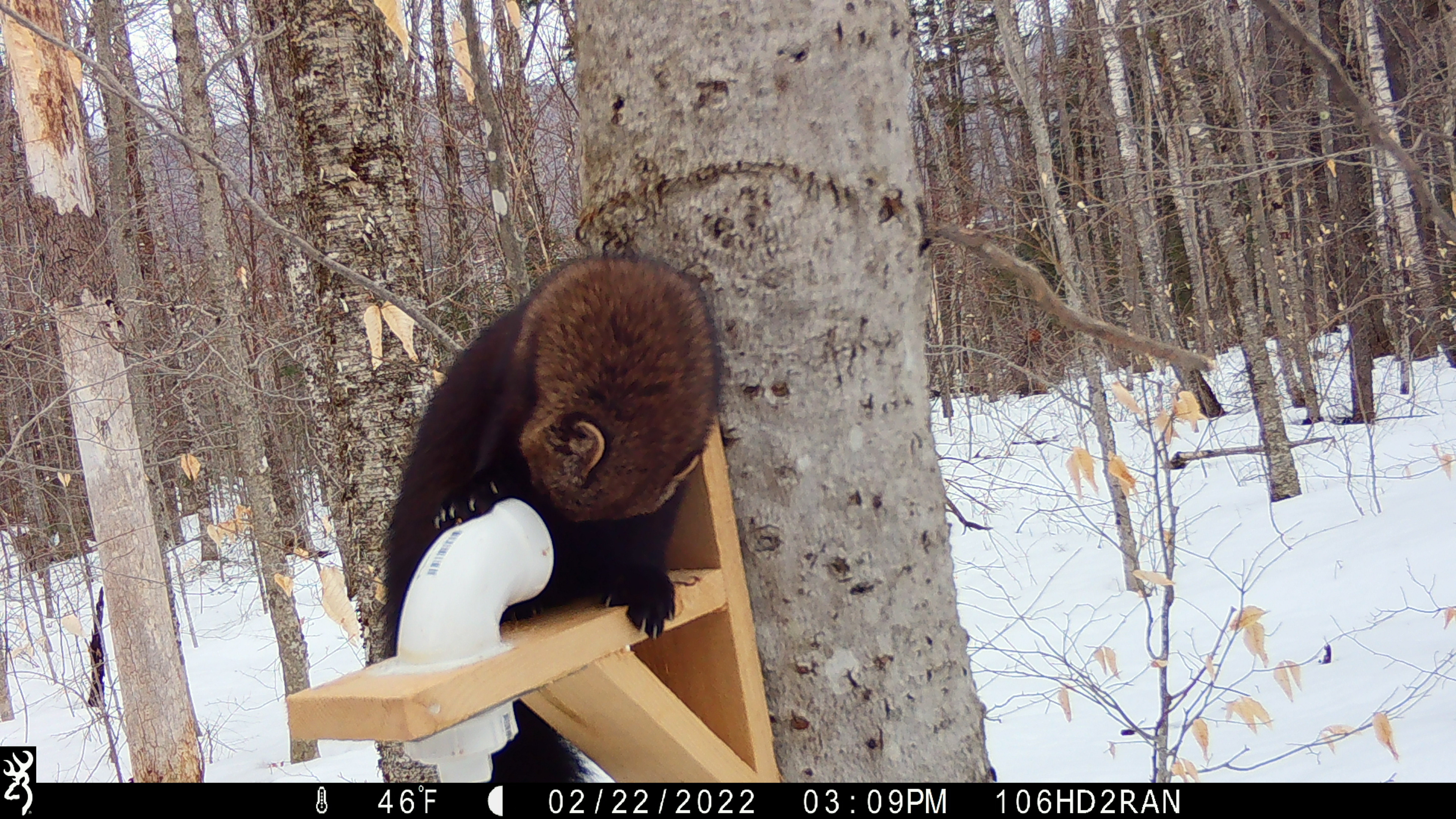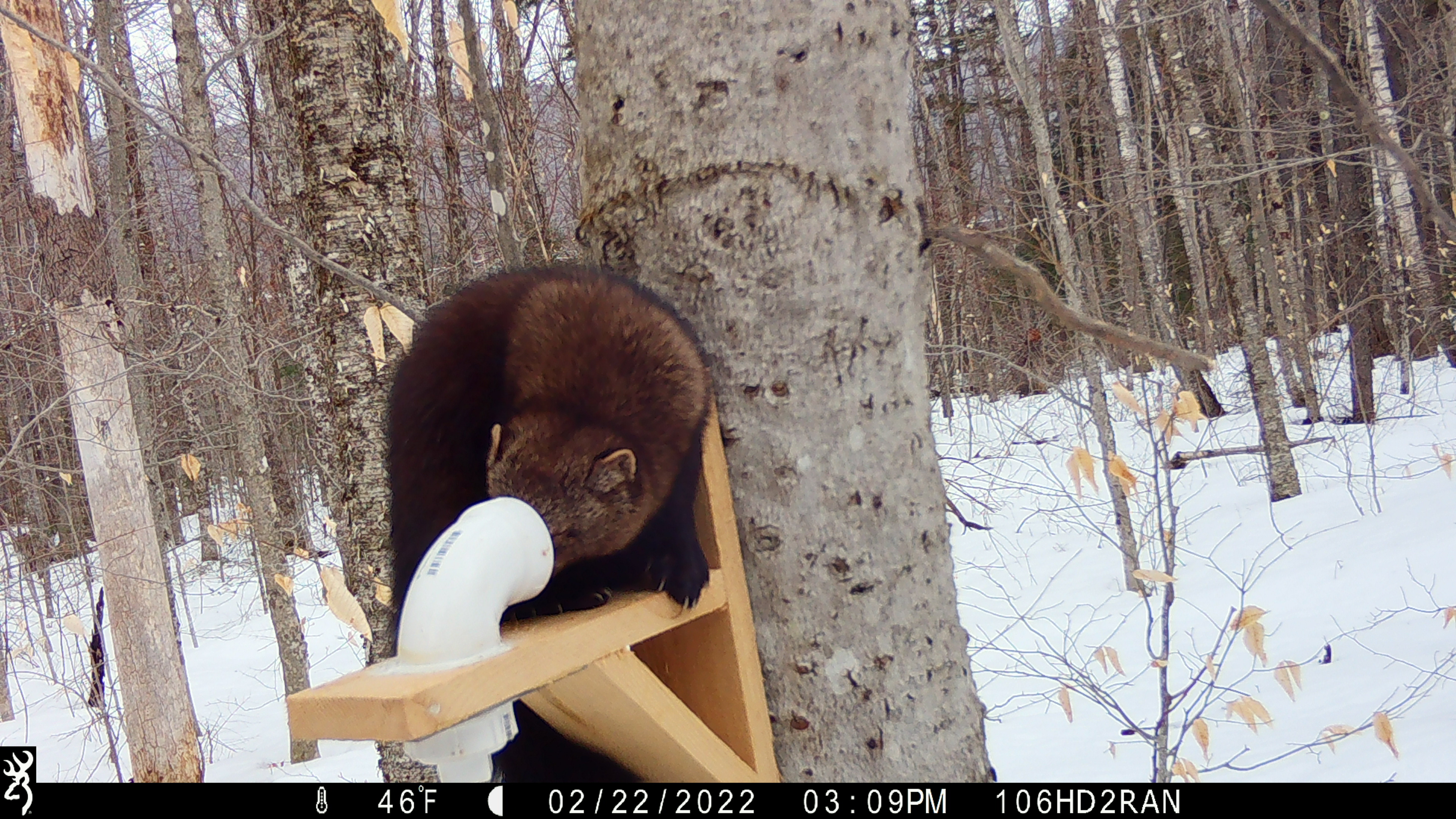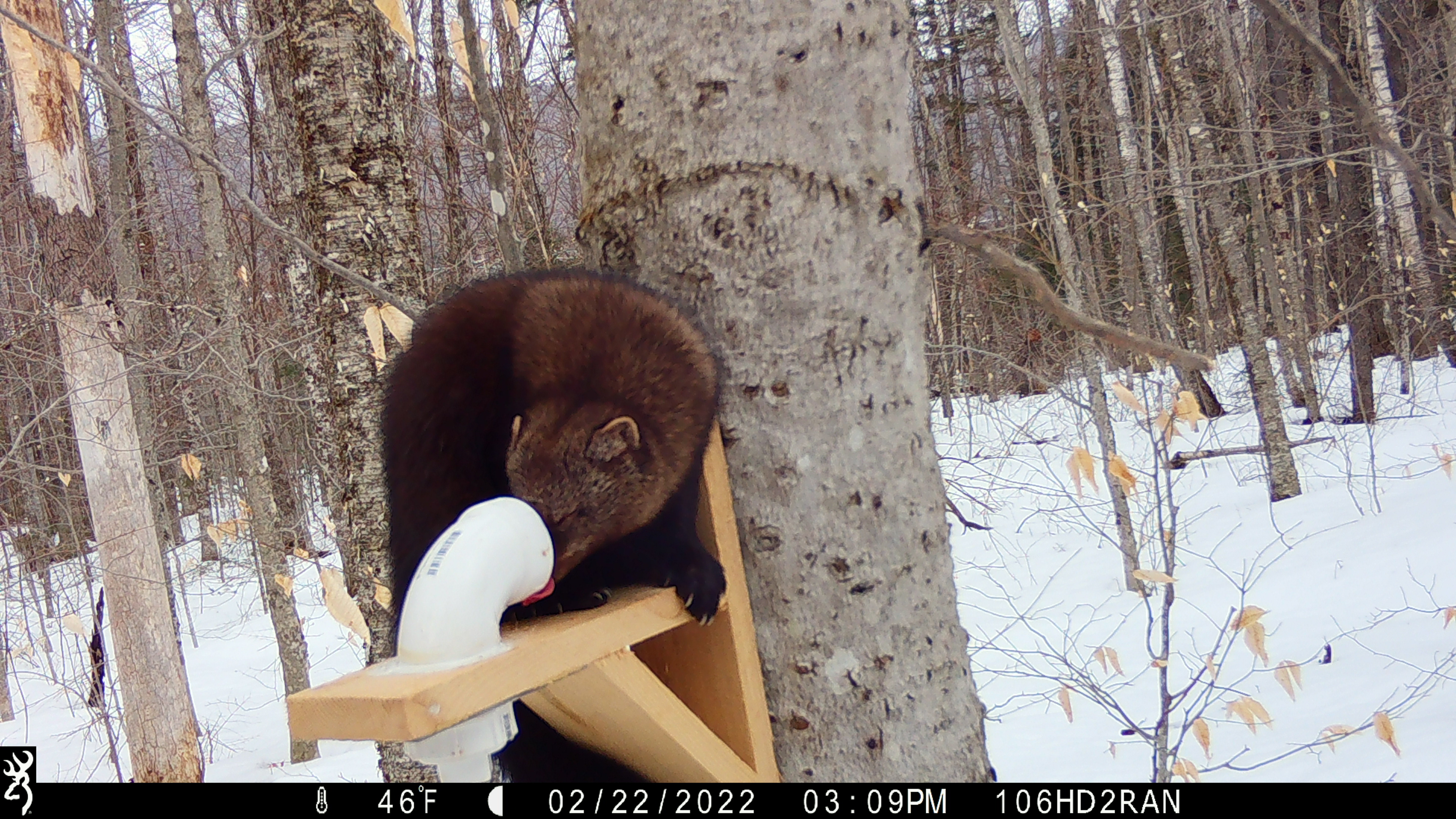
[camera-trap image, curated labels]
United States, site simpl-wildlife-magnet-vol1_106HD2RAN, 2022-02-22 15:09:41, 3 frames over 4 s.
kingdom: Animalia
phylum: Chordata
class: Mammalia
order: Carnivora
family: Mustelidae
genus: Pekania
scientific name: Pekania pennanti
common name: fisher